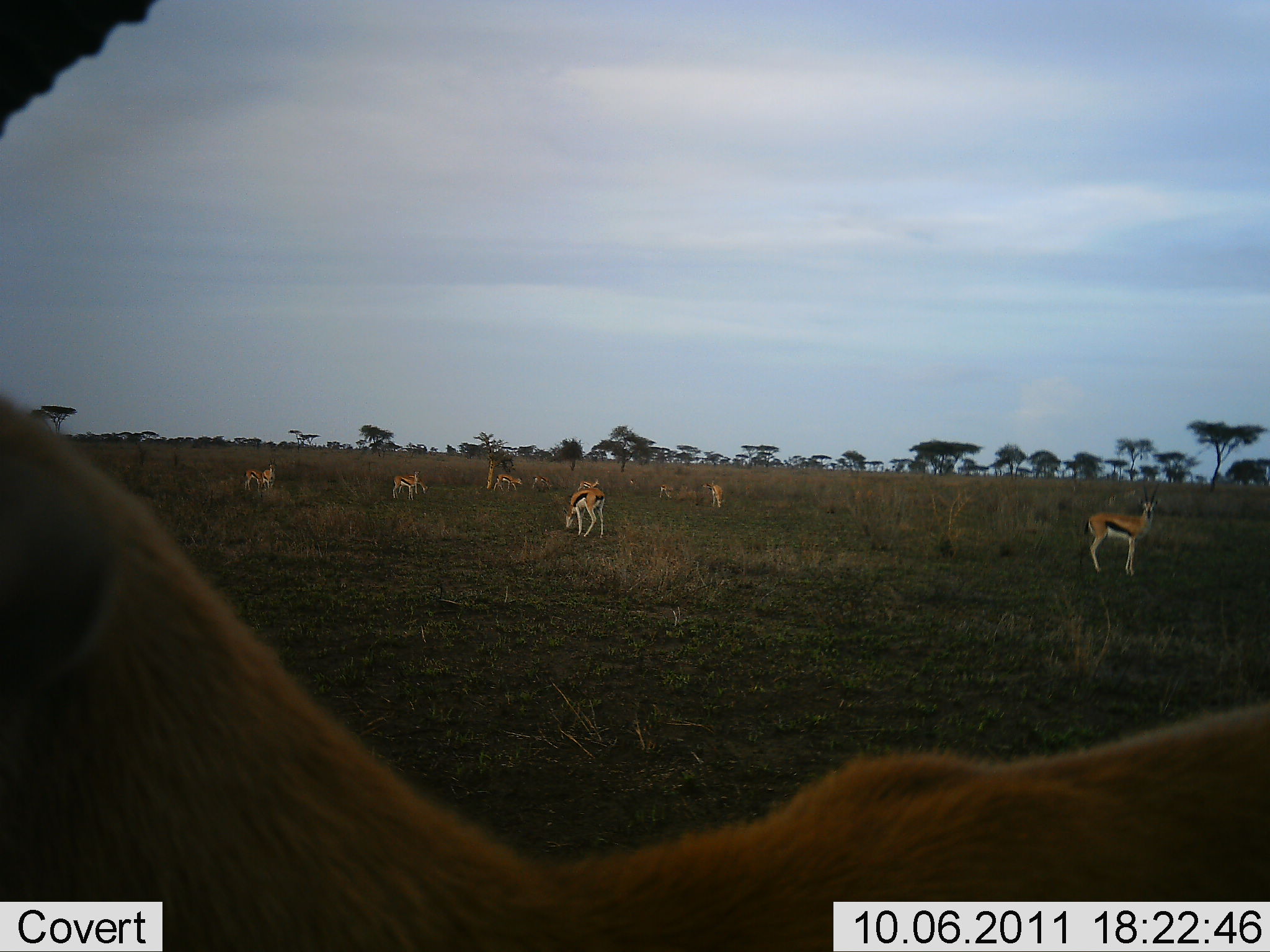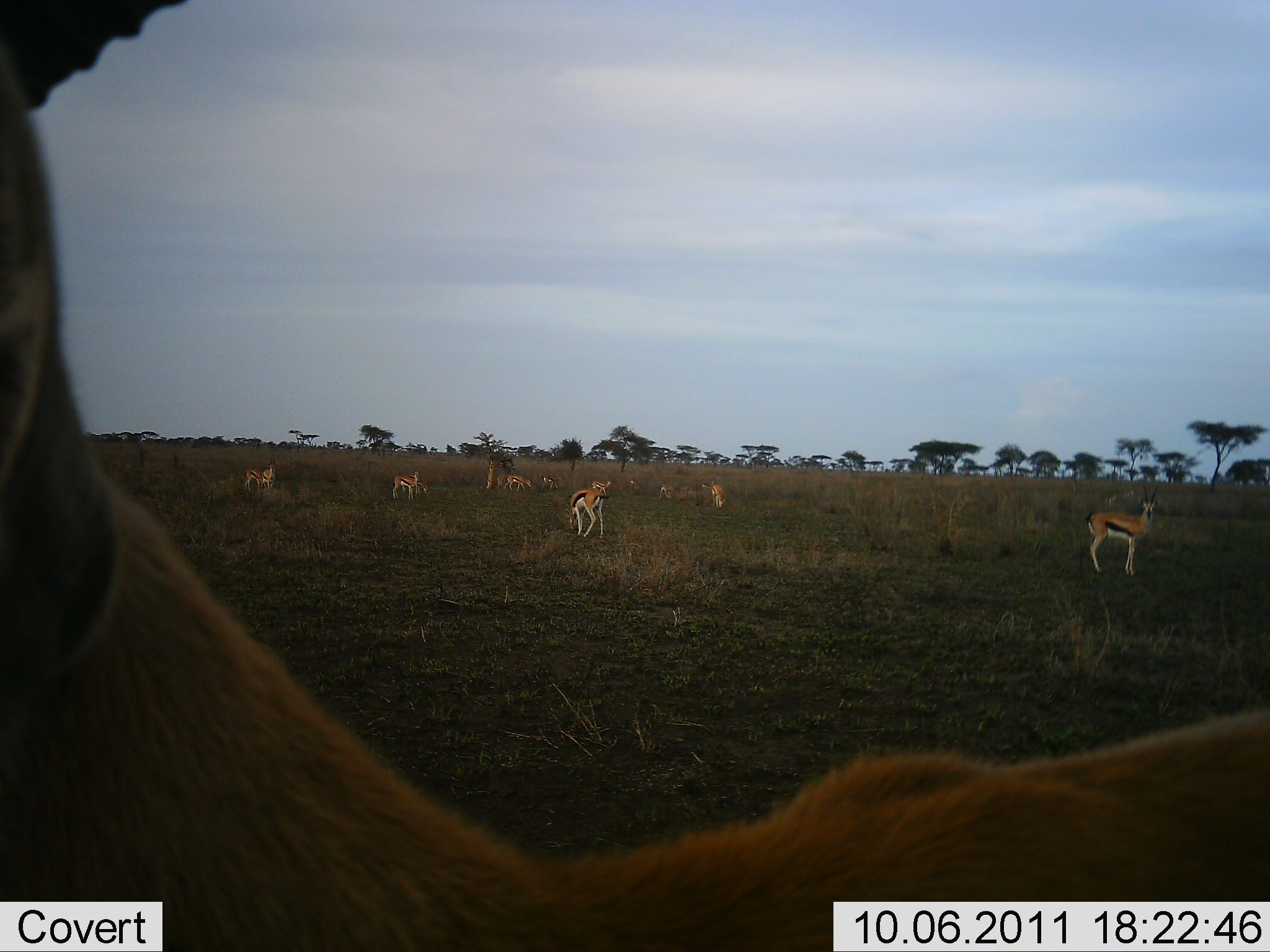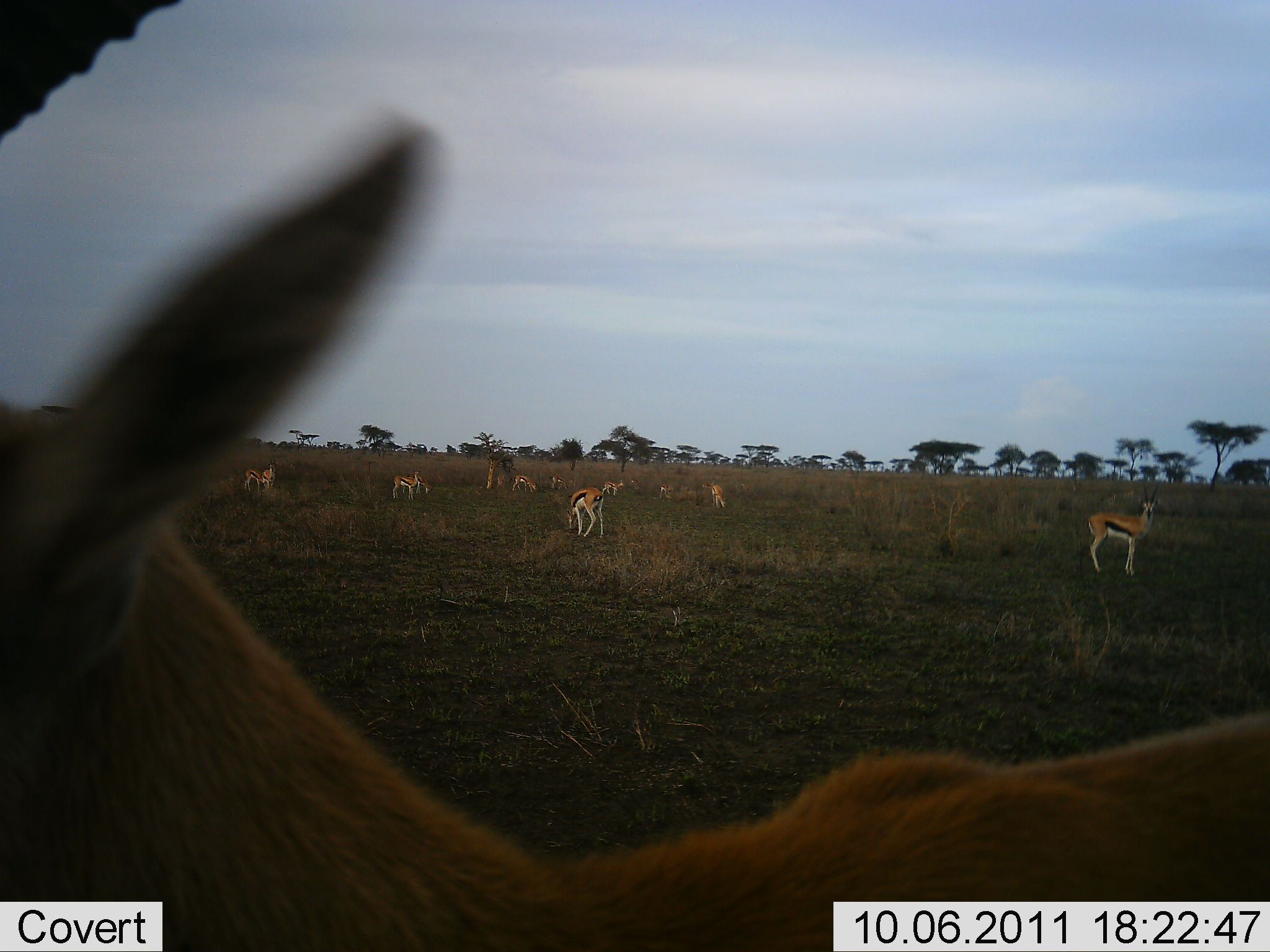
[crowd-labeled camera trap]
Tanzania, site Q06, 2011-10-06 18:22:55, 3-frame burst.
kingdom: Animalia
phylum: Chordata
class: Mammalia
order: Artiodactyla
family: Bovidae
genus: Eudorcas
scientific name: Eudorcas thomsonii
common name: thomson's gazelle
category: gazellethomsons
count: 11-50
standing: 73%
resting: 9%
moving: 36%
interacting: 0%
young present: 9%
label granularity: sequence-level